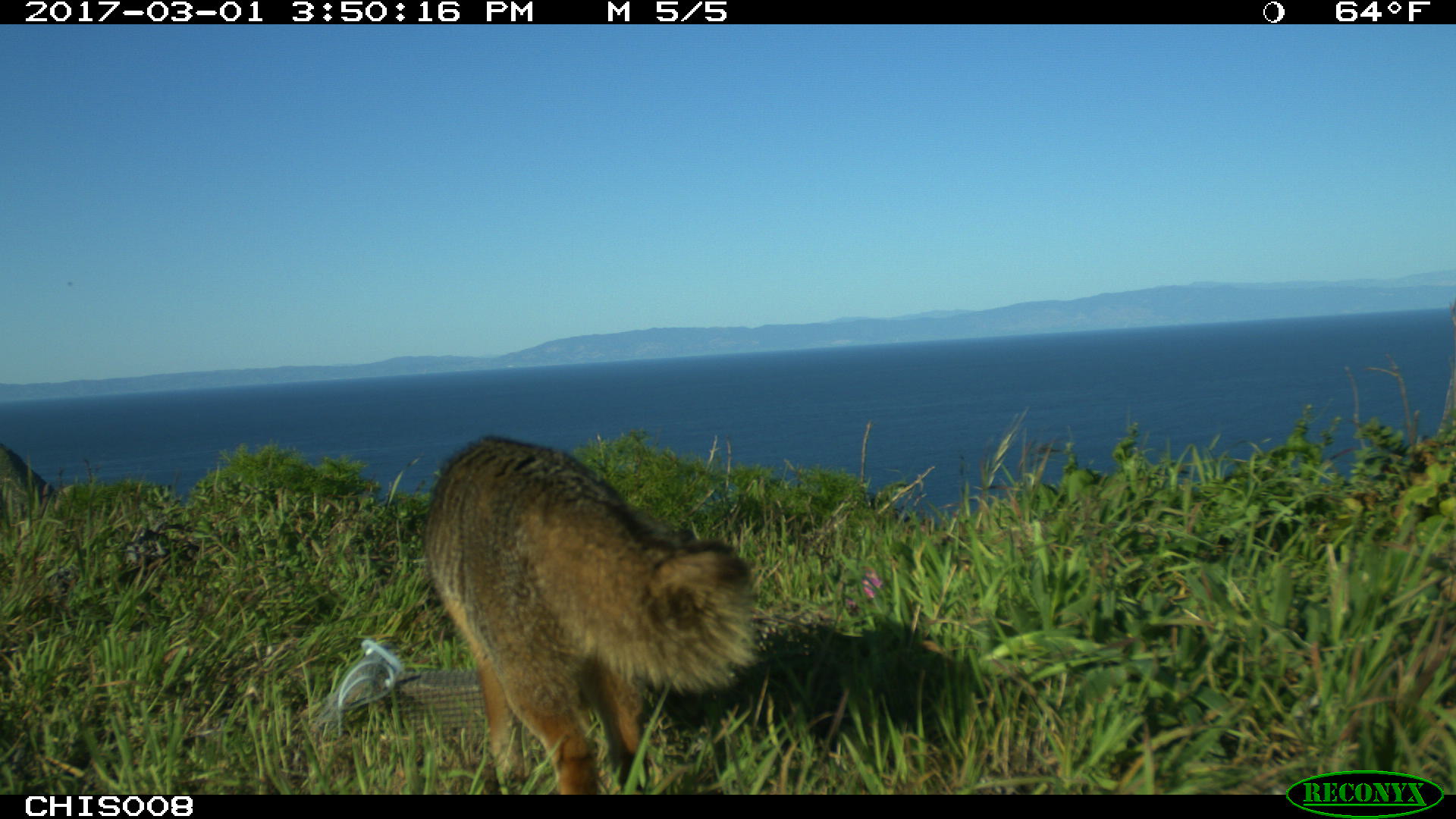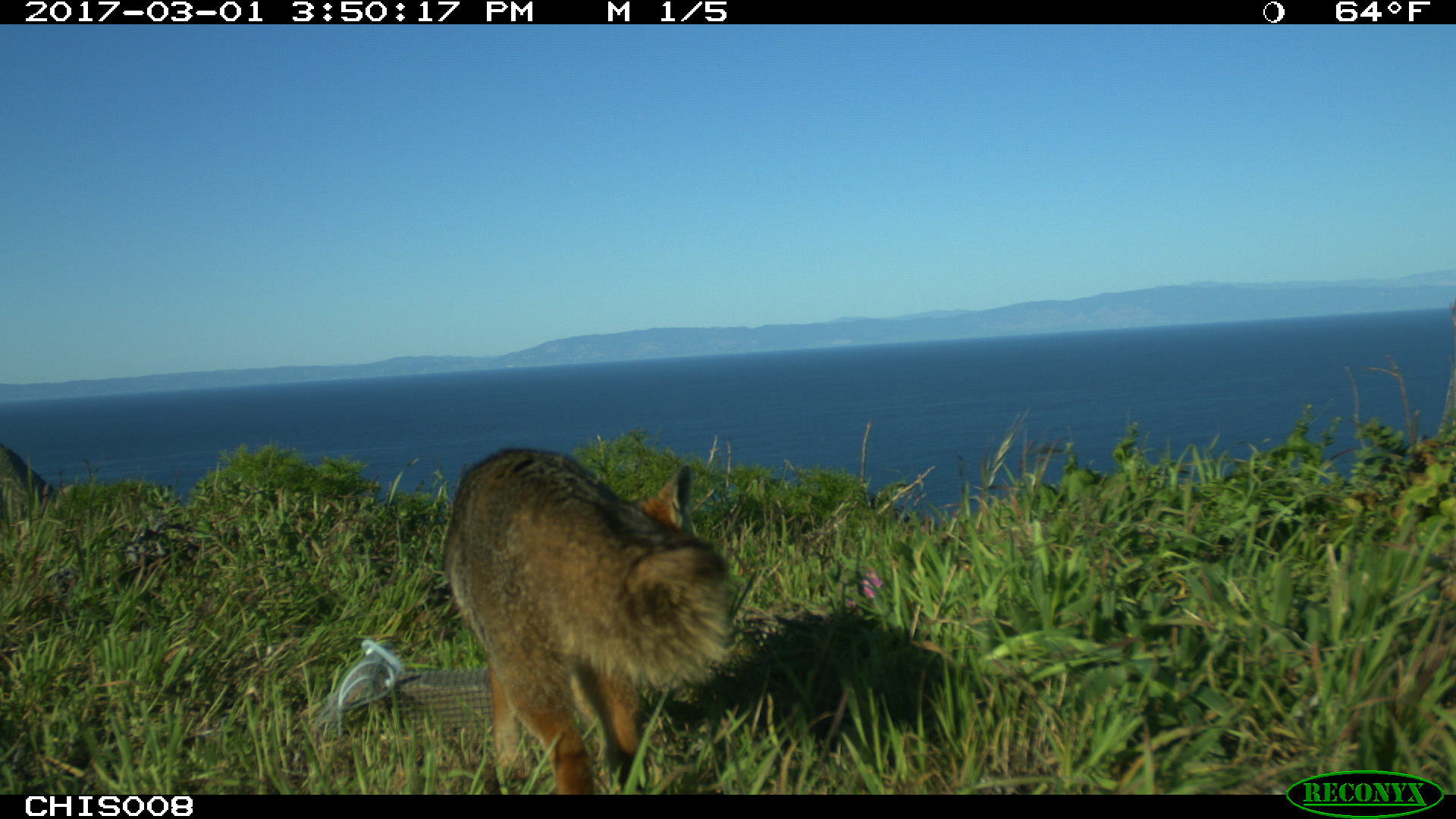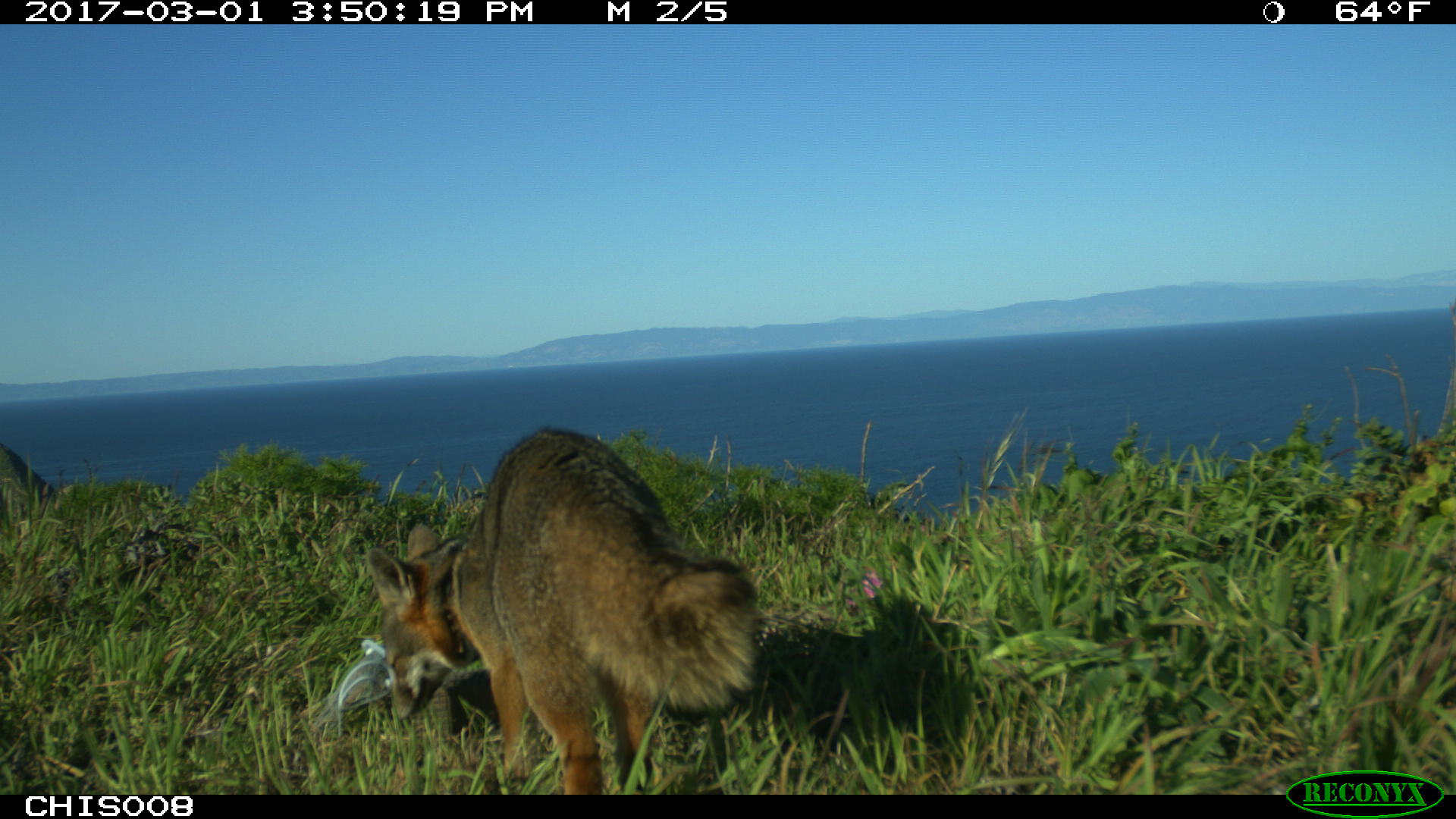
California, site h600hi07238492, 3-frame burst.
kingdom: Animalia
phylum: Chordata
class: Mammalia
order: Carnivora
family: Canidae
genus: Urocyon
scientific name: Urocyon littoralis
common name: island fox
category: fox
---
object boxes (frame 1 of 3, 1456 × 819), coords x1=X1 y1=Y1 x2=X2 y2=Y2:
fox: x1=419 y1=433 x2=764 y2=794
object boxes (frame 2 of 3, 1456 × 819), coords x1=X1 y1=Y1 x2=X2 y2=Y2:
fox: x1=441 y1=445 x2=738 y2=792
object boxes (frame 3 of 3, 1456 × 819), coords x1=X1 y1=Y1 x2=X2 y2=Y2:
fox: x1=366 y1=429 x2=759 y2=794